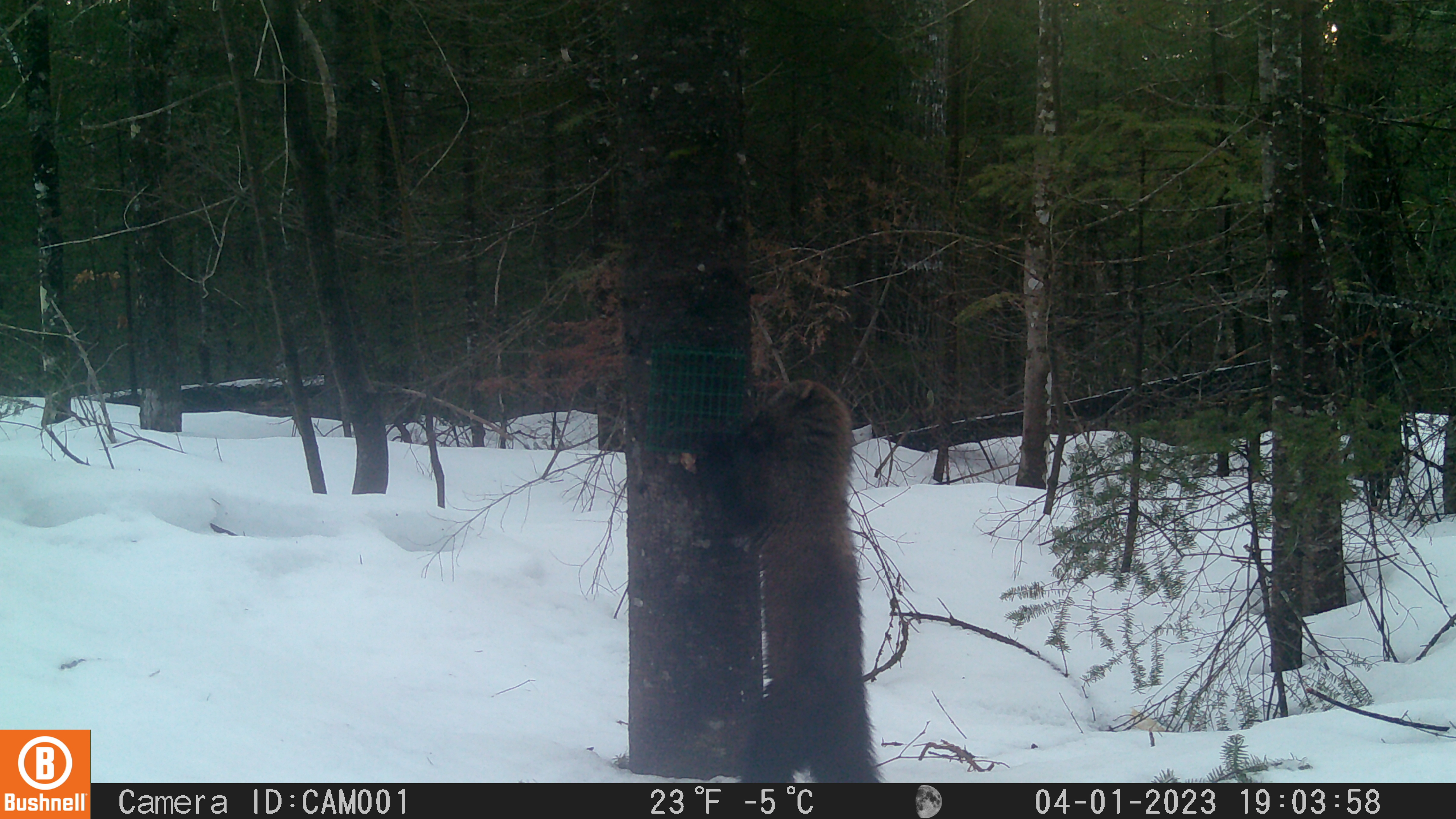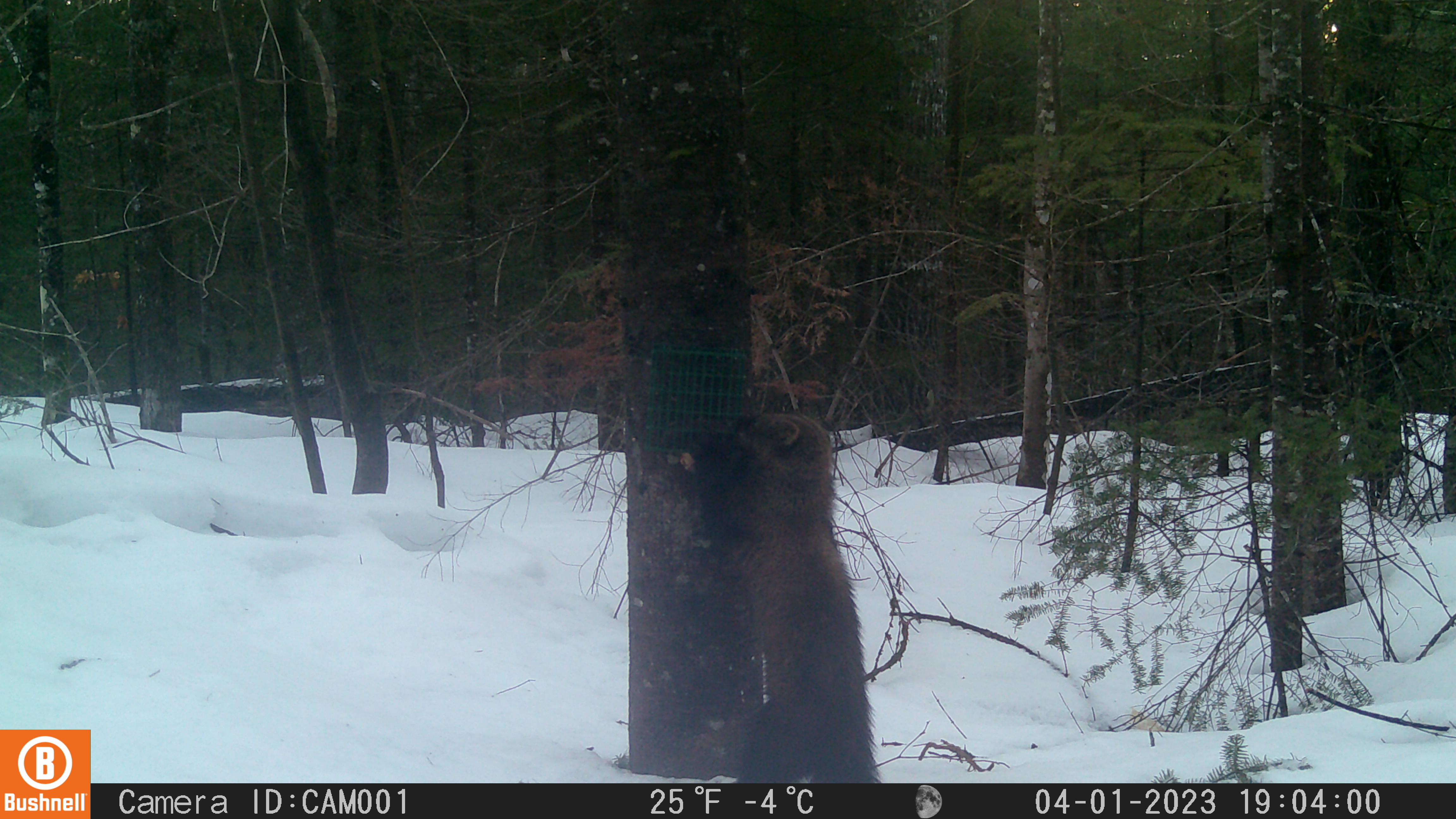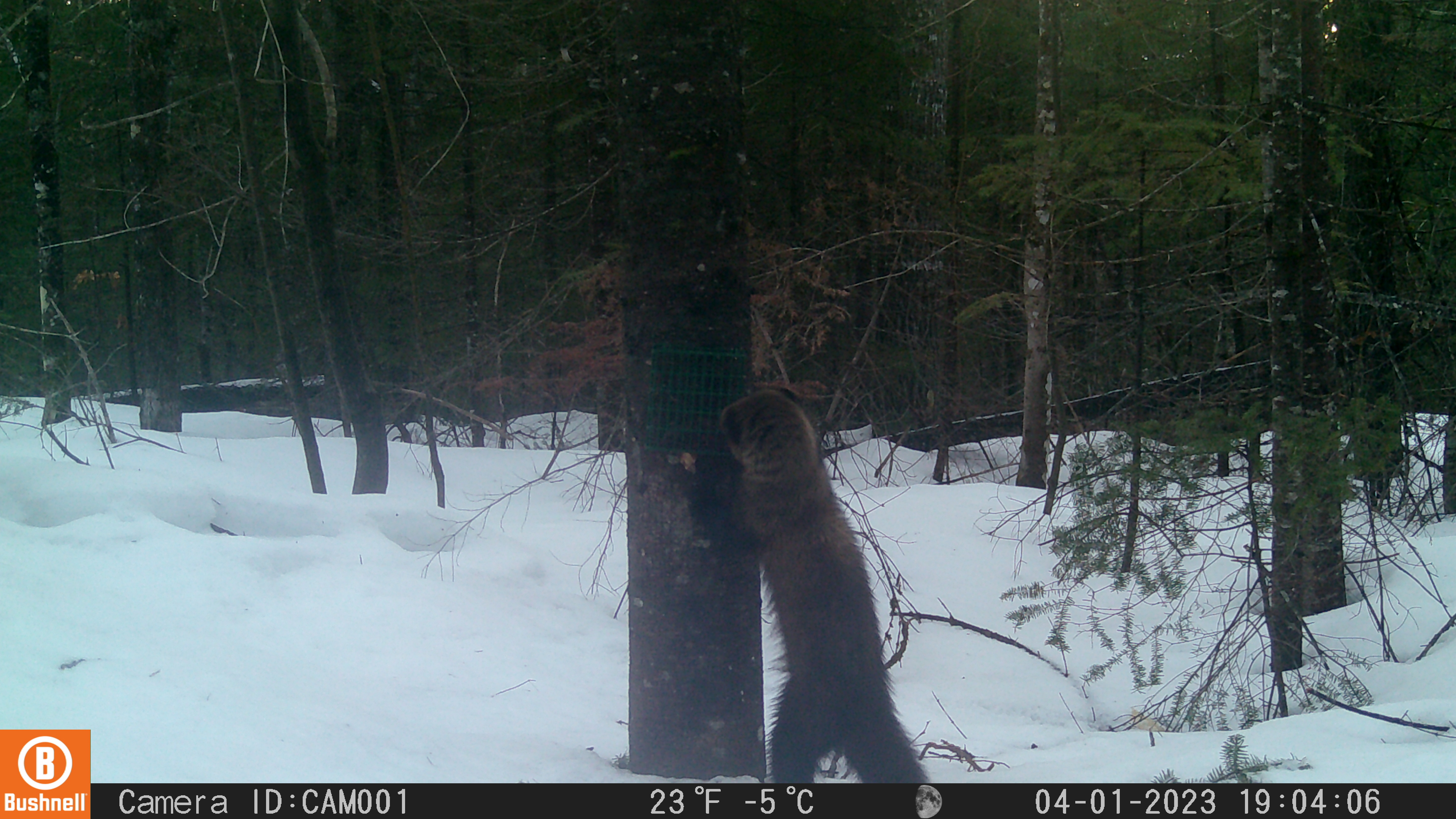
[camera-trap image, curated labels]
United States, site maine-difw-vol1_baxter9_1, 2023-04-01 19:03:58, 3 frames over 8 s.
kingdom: Animalia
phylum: Chordata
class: Mammalia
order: Carnivora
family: Mustelidae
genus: Pekania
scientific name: Pekania pennanti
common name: fisher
Fisher (Pekania pennanti).